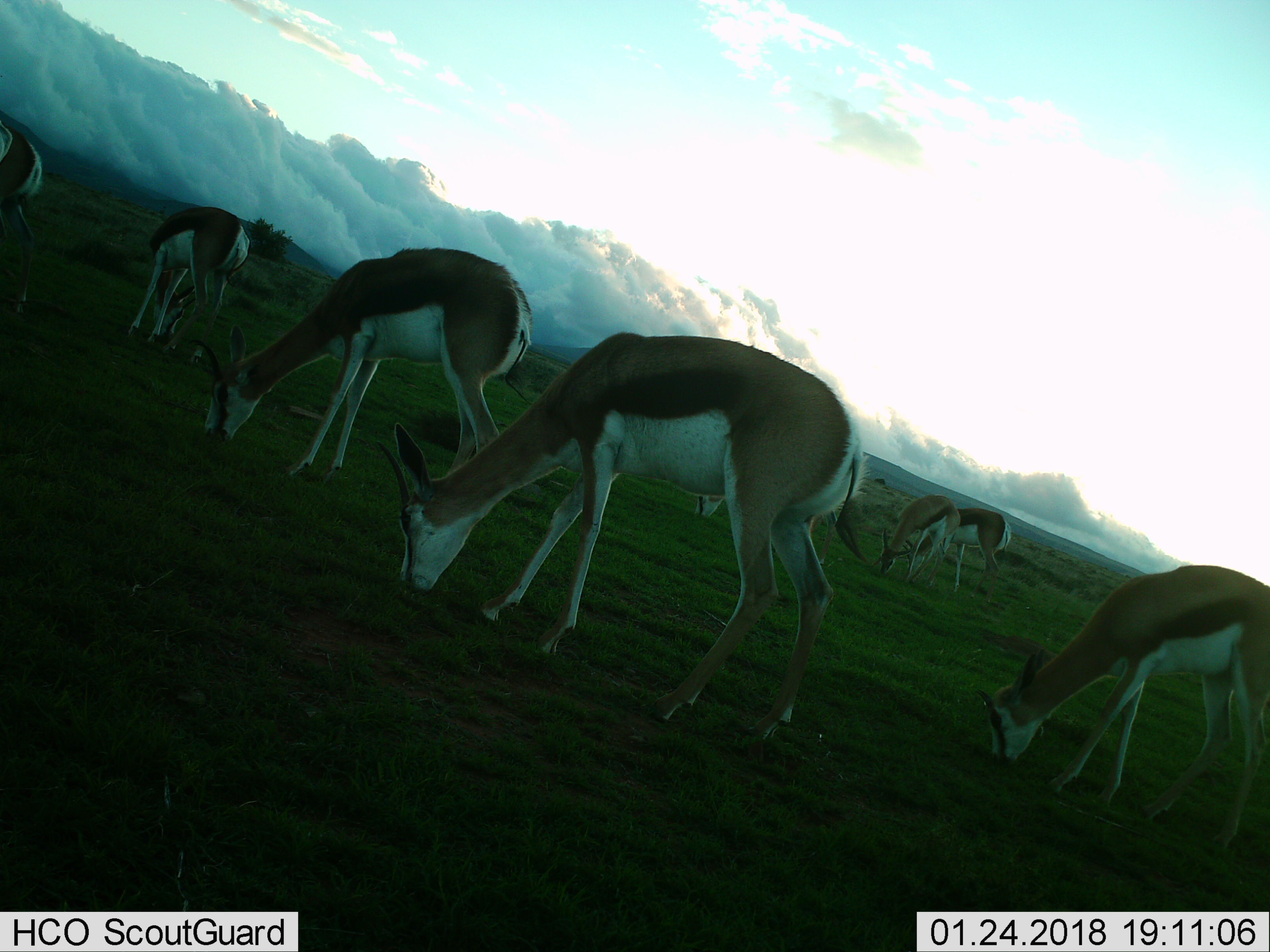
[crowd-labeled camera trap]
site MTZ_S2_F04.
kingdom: Animalia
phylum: Chordata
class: Mammalia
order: Artiodactyla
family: Bovidae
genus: Antidorcas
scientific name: Antidorcas marsupialis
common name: springbok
Springbok (Antidorcas marsupialis), count 8. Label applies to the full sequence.